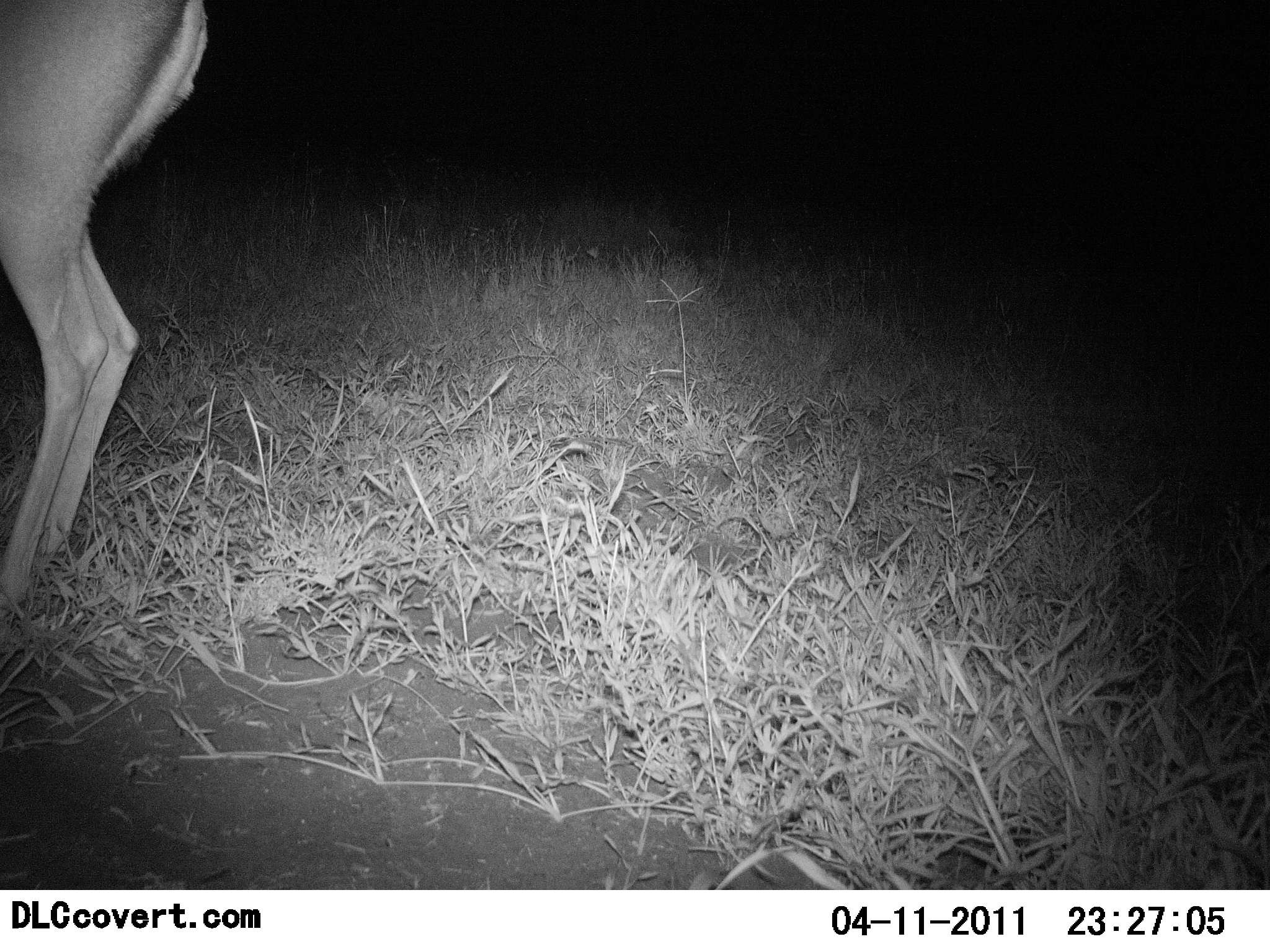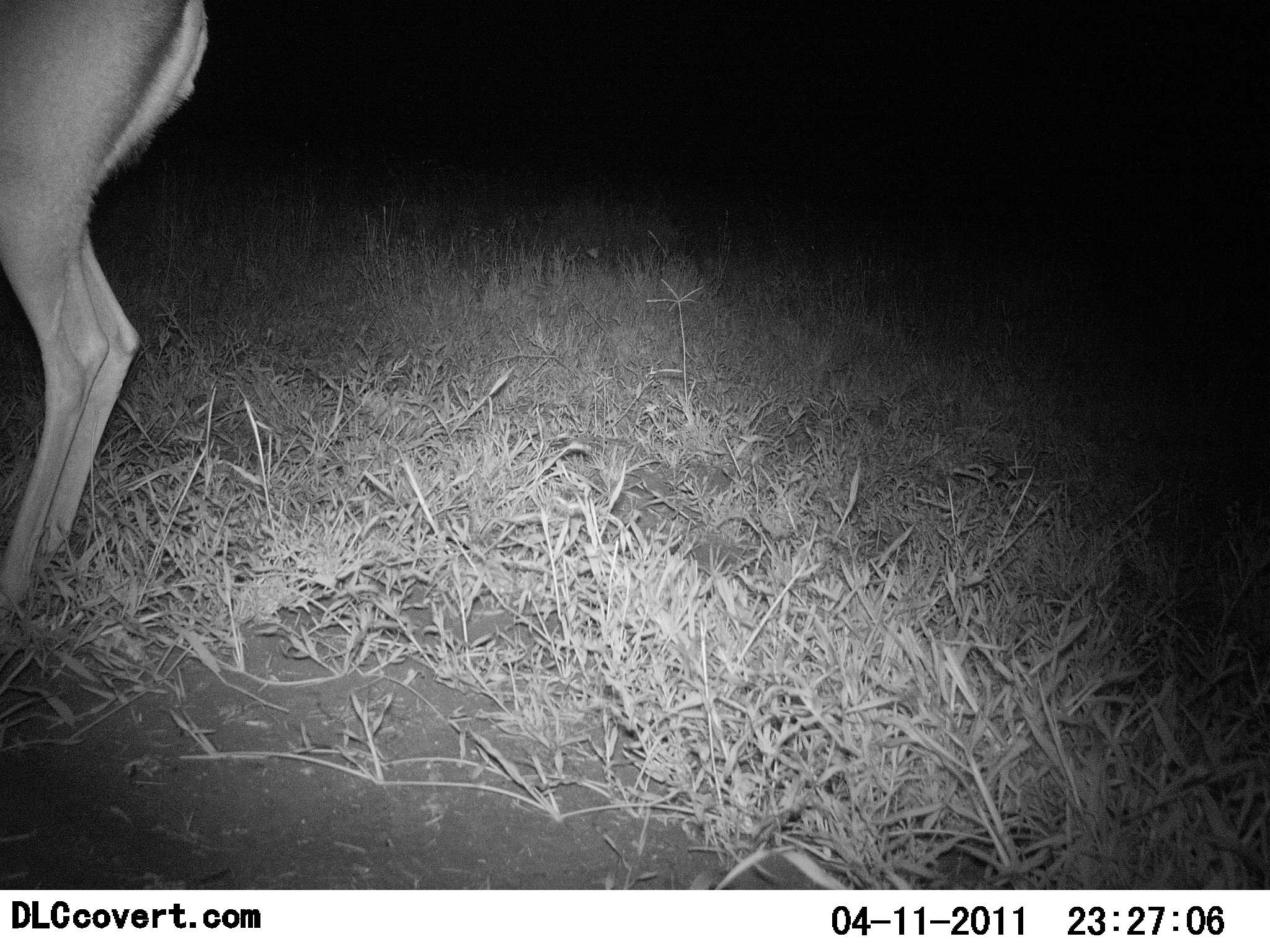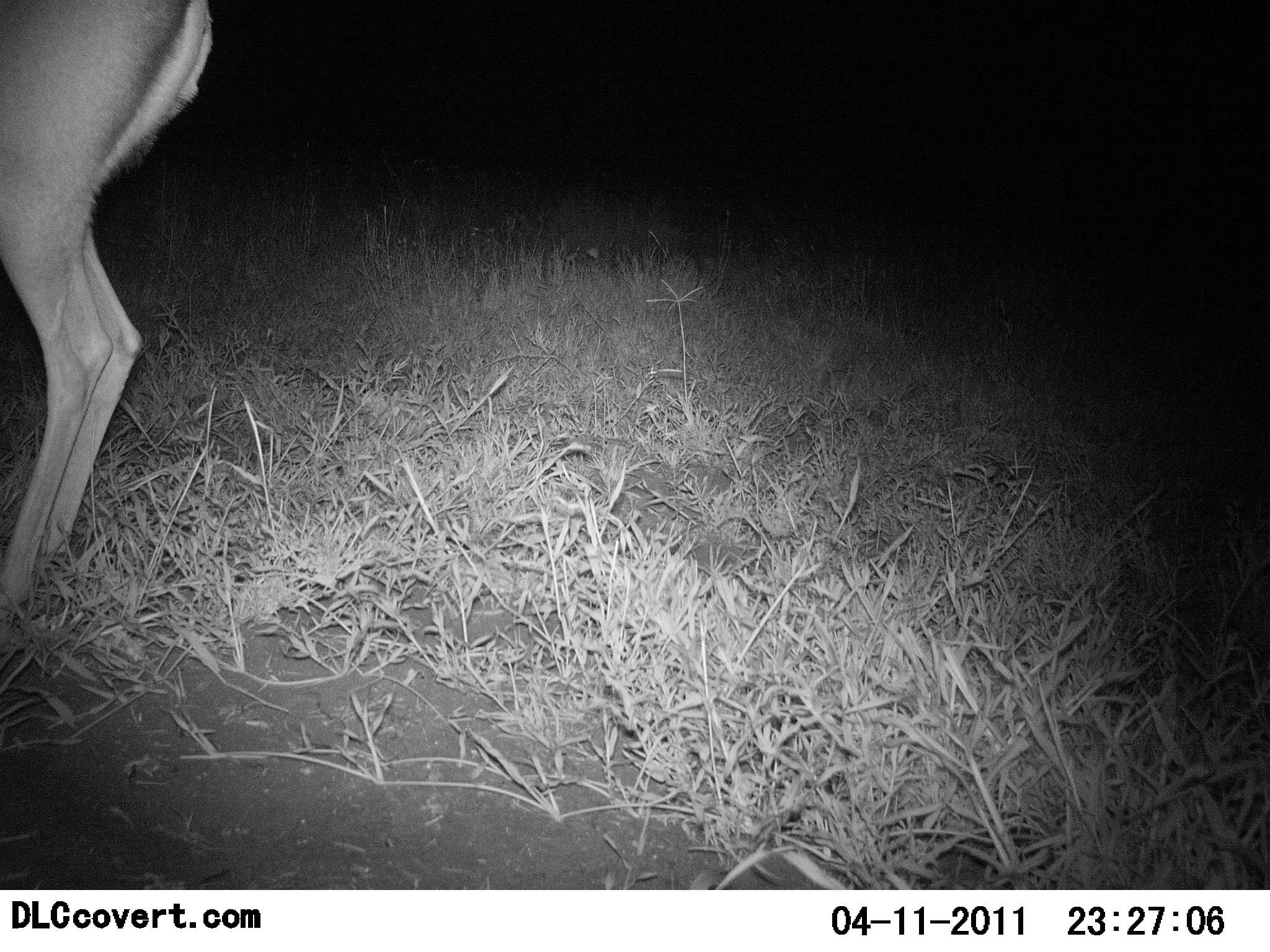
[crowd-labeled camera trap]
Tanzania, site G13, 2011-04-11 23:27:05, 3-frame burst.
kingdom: Animalia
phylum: Chordata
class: Mammalia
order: Artiodactyla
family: Bovidae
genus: Nanger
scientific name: Nanger granti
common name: grant's gazelle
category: gazellegrants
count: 1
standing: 100%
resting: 0%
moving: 0%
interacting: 0%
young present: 0%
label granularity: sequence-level